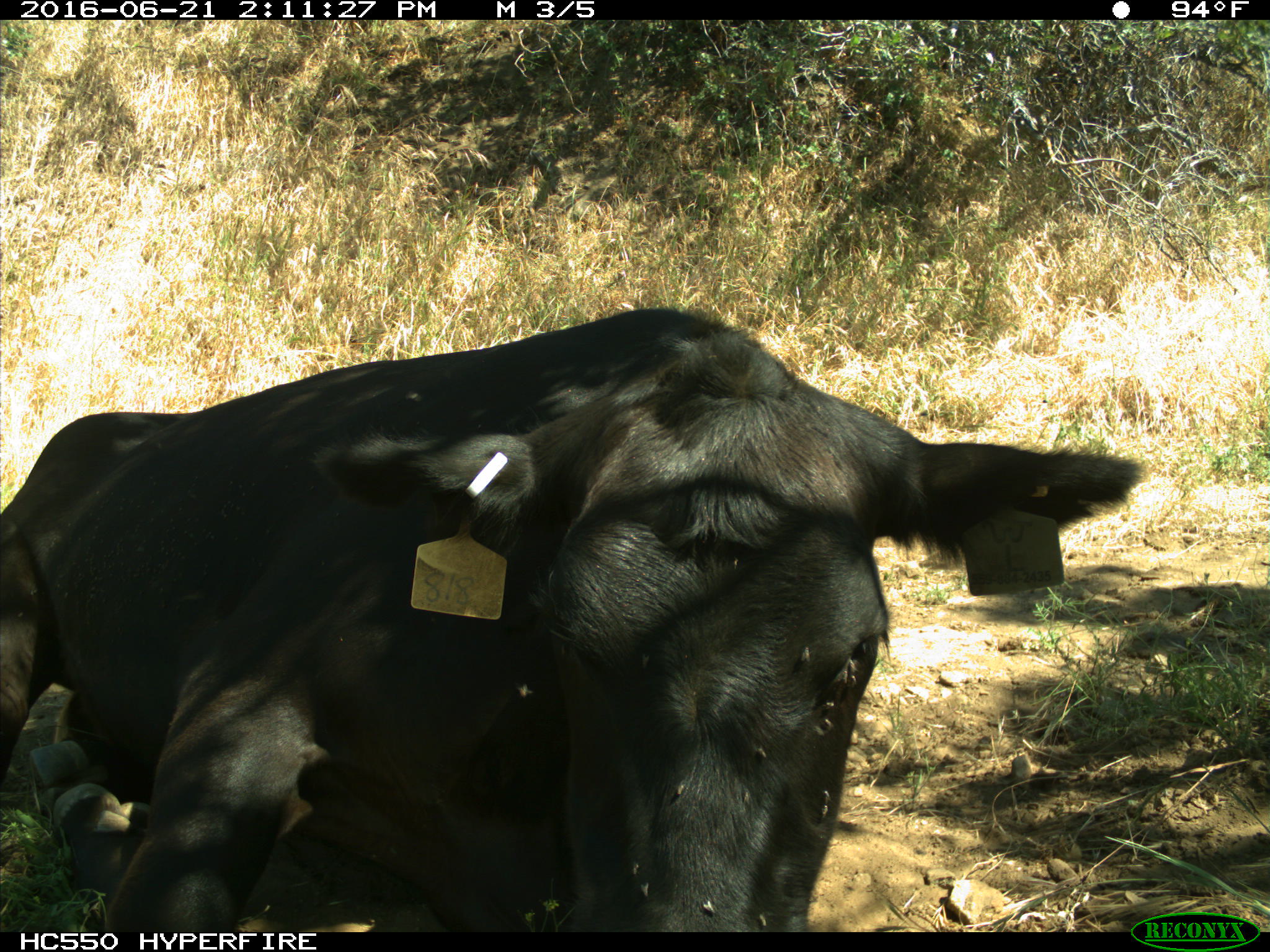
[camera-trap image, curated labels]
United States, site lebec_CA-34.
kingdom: Animalia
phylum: Chordata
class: Mammalia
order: Artiodactyla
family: Bovidae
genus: Bos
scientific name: Bos taurus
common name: domestic cow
Bos taurus (domestic cow).